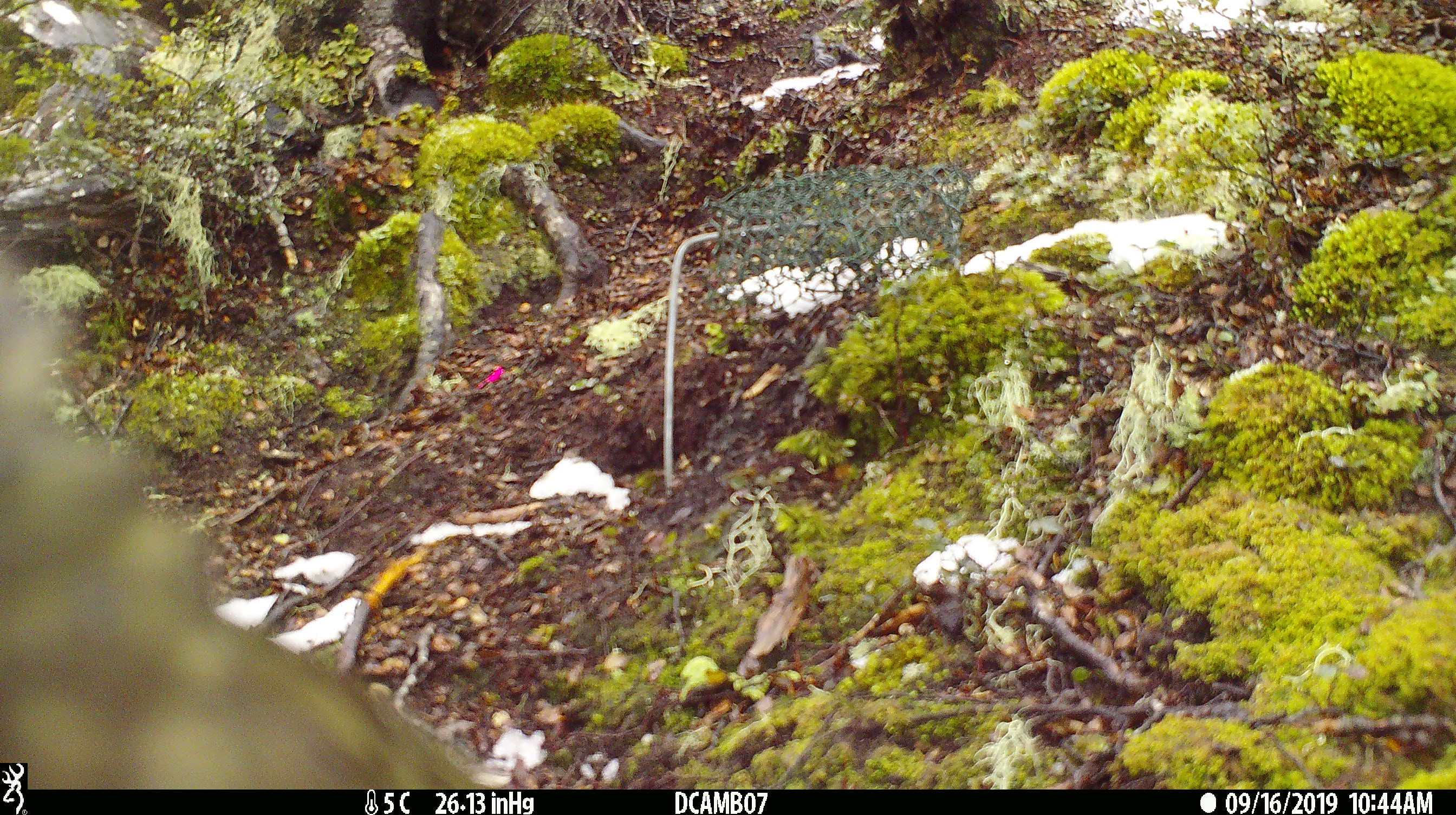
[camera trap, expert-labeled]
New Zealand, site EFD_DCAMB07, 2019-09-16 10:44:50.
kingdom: Animalia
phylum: Chordata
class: Aves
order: Psittaciformes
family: Strigopidae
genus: Nestor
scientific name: Nestor notabilis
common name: kea